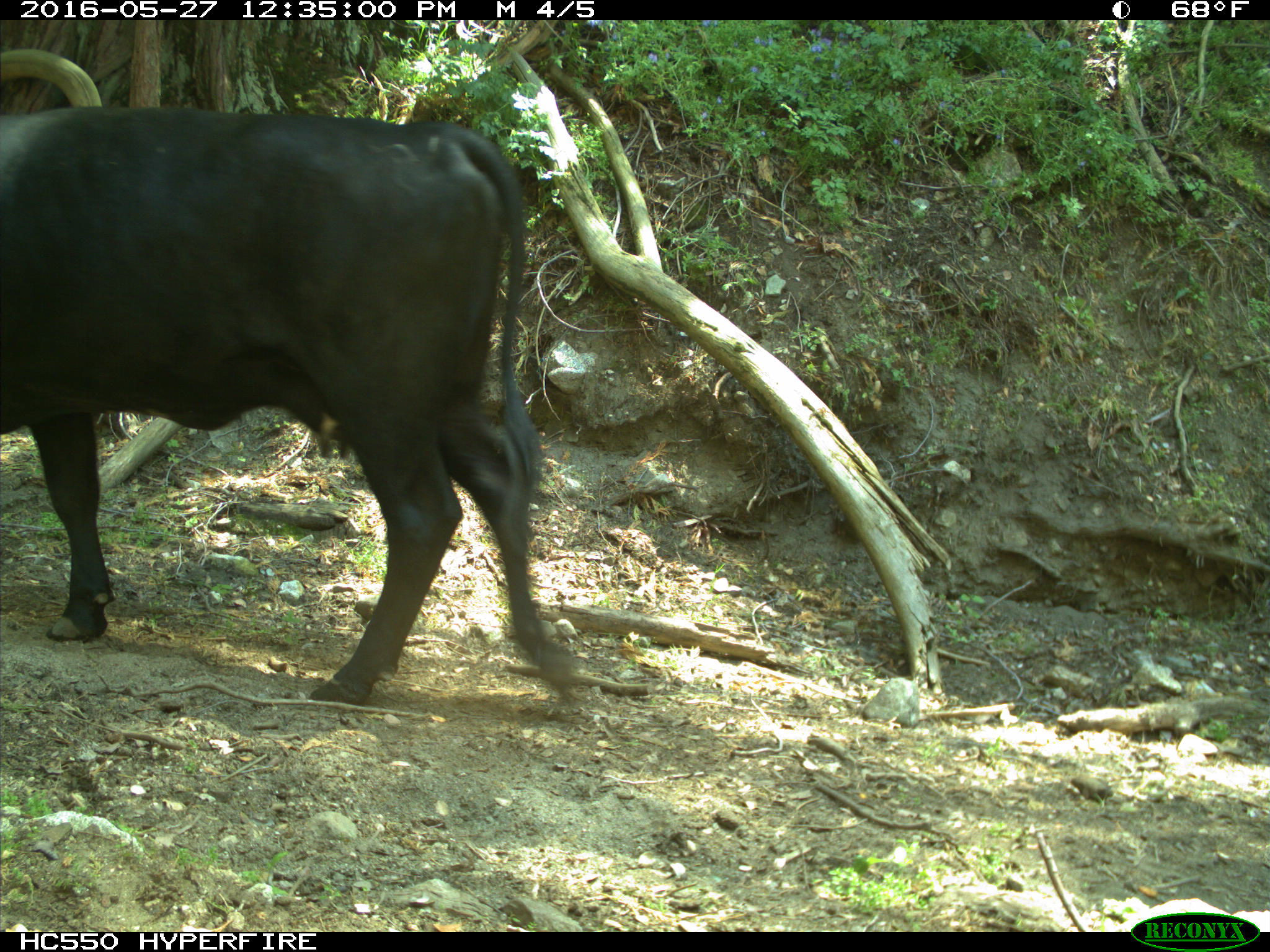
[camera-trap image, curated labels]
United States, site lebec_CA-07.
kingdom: Animalia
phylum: Chordata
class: Mammalia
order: Artiodactyla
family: Bovidae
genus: Bos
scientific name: Bos taurus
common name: domestic cow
Bos taurus (domestic cow).